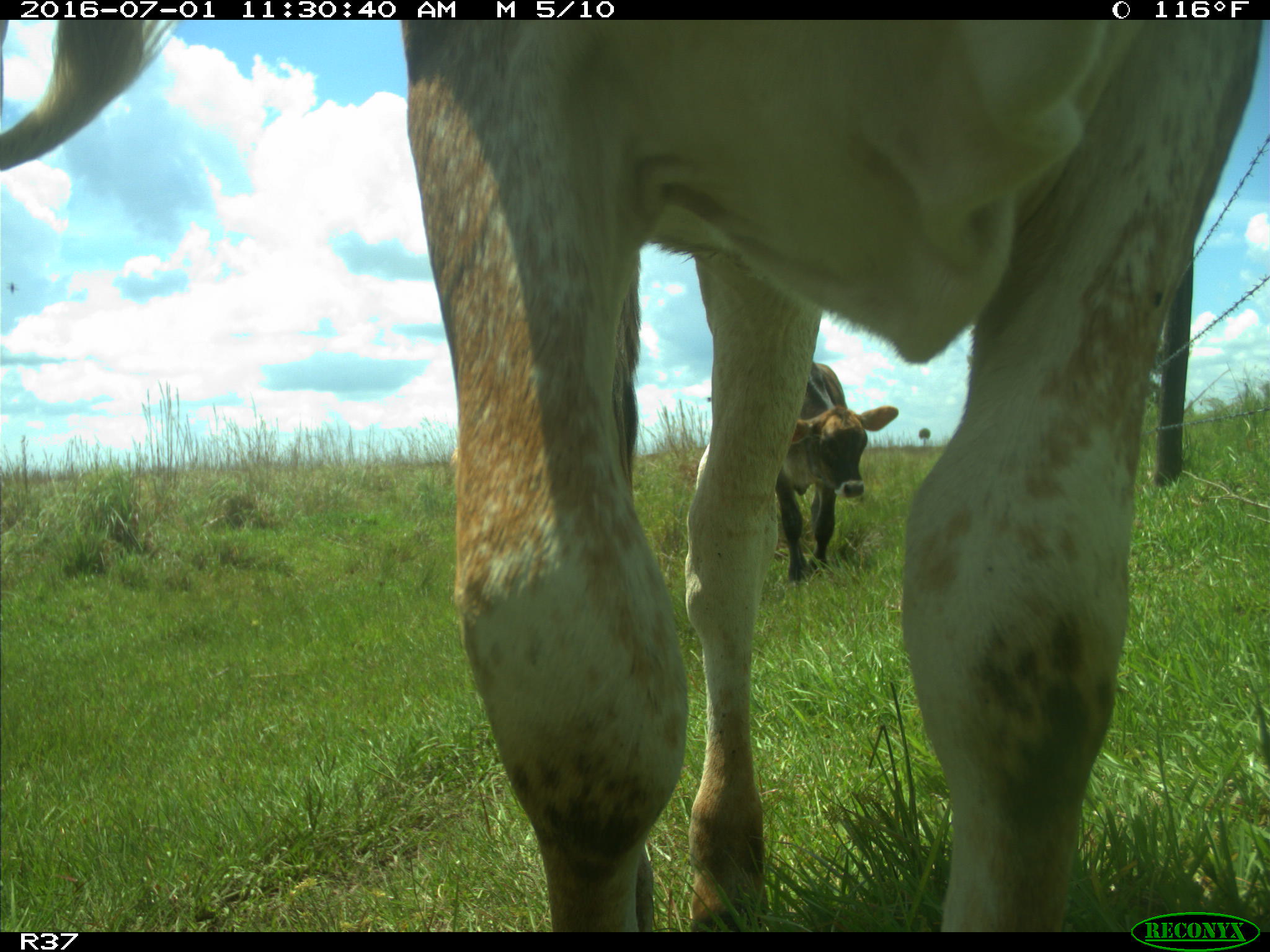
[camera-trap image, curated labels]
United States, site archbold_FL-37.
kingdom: Animalia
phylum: Chordata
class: Mammalia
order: Artiodactyla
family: Bovidae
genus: Bos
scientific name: Bos taurus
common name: domestic cow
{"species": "Bos taurus (domestic cow)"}